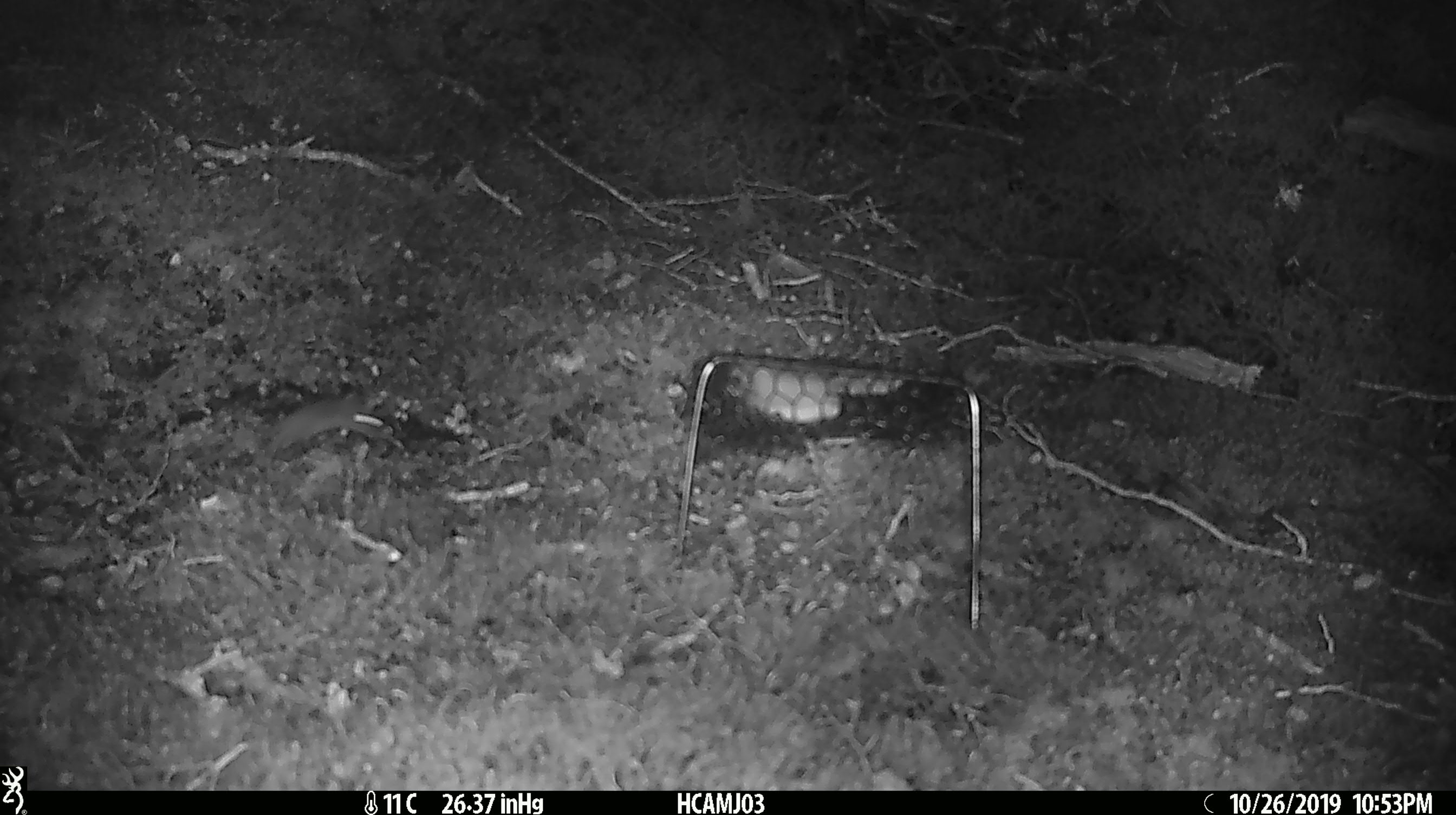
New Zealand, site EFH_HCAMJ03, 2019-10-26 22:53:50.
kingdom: Animalia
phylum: Chordata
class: Mammalia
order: Rodentia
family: Muridae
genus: Mus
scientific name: Mus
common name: mouse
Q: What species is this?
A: Mouse (Mus).